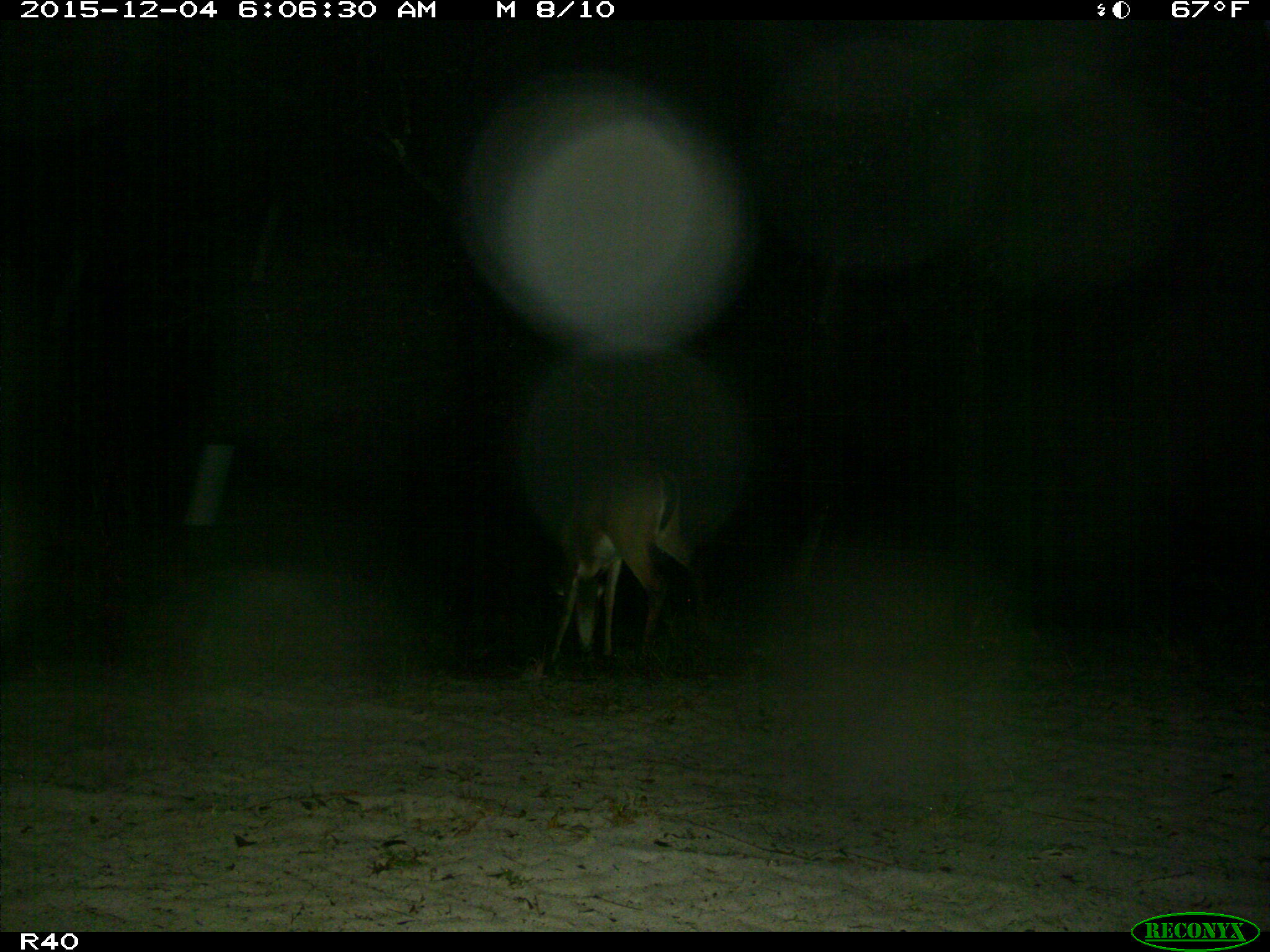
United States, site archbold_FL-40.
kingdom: Animalia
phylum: Chordata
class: Mammalia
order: Artiodactyla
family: Cervidae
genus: Odocoileus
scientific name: Odocoileus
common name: deer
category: unidentified deer